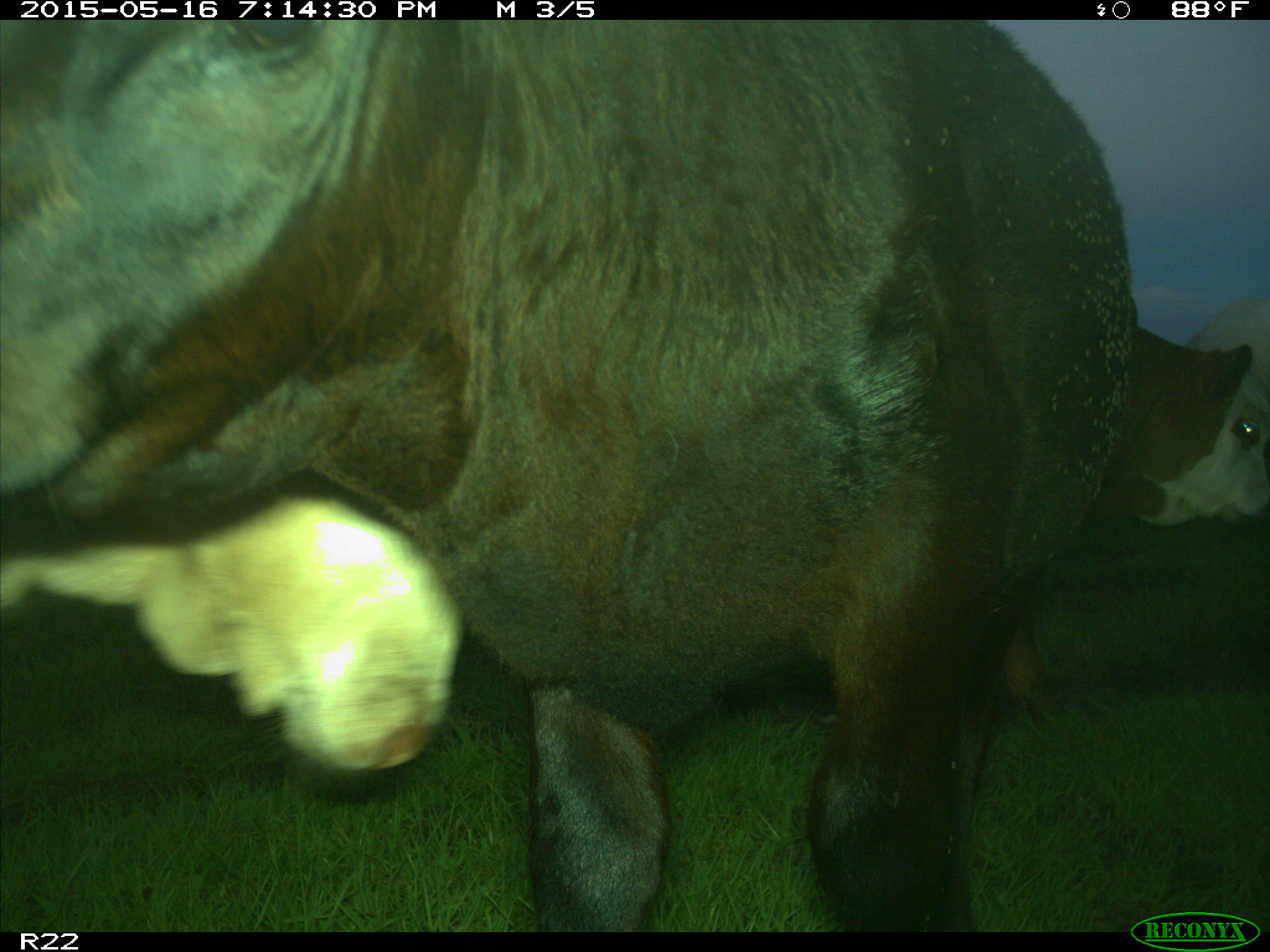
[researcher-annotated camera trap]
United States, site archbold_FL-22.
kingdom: Animalia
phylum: Chordata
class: Mammalia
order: Artiodactyla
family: Bovidae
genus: Bos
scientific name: Bos taurus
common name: domestic cow